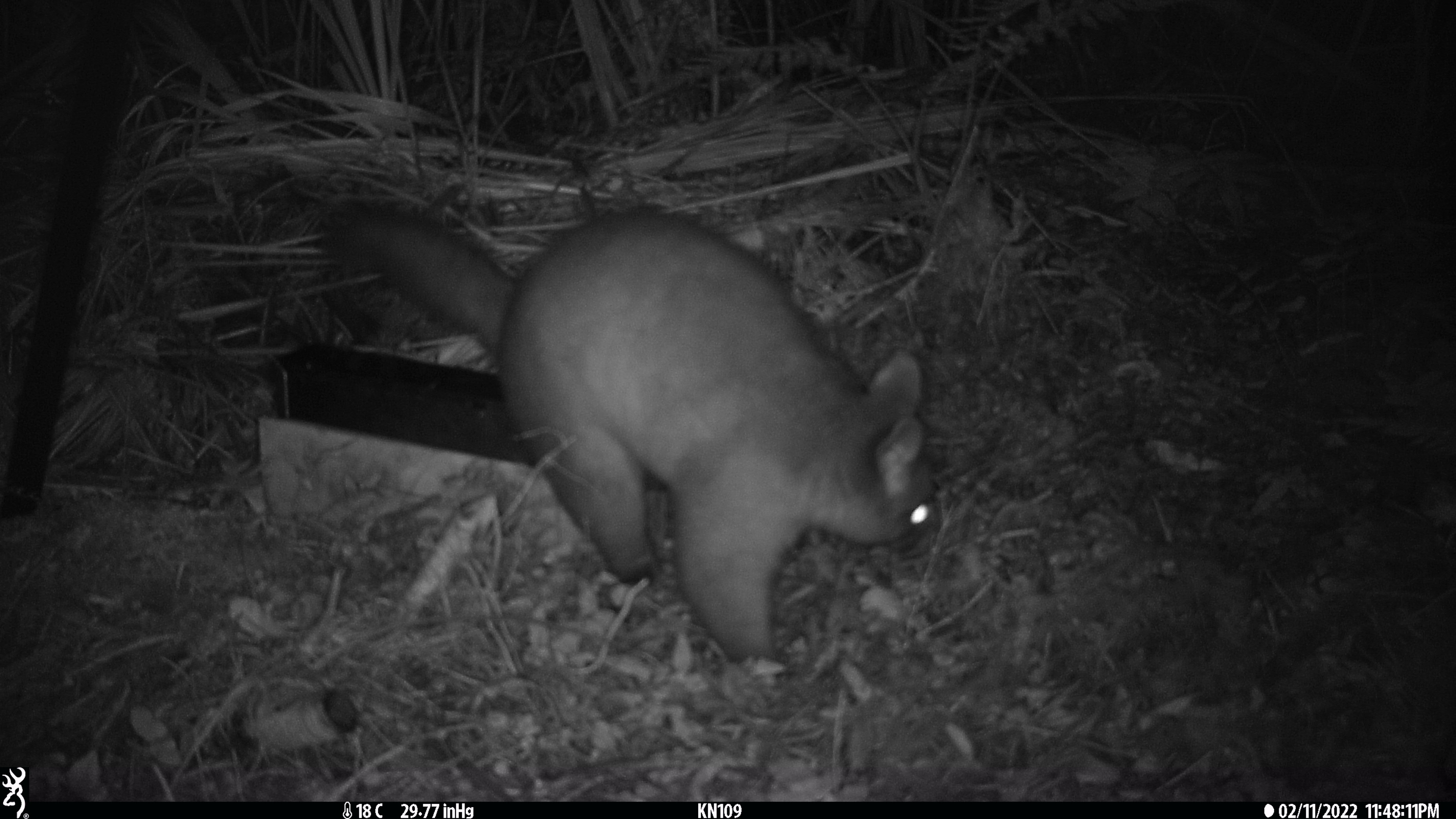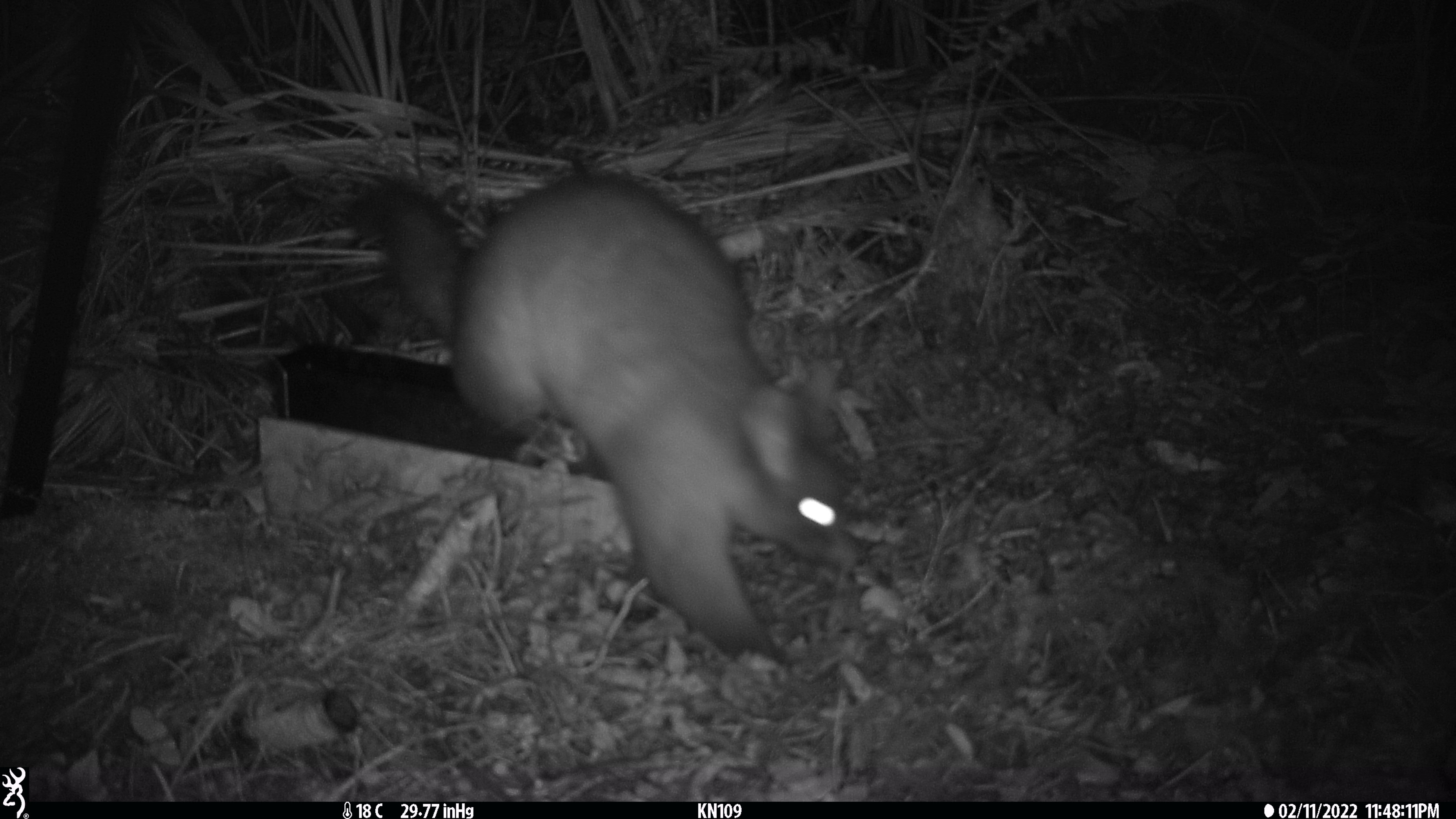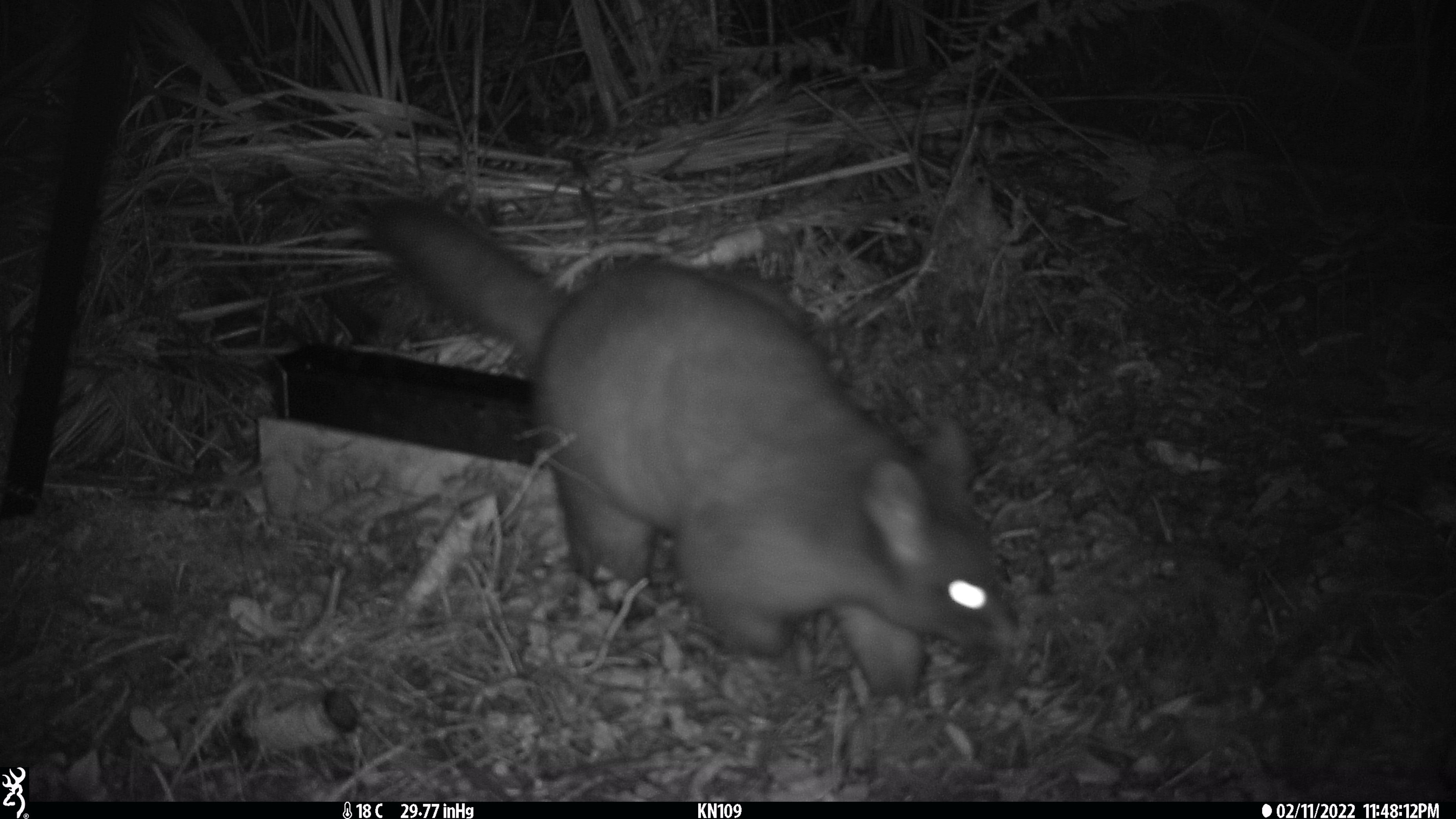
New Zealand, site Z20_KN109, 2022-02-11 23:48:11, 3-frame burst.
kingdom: Animalia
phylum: Chordata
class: Mammalia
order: Diprotodontia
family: Phalangeridae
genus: Trichosurus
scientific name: Trichosurus vulpecula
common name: common brushtail possum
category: possum